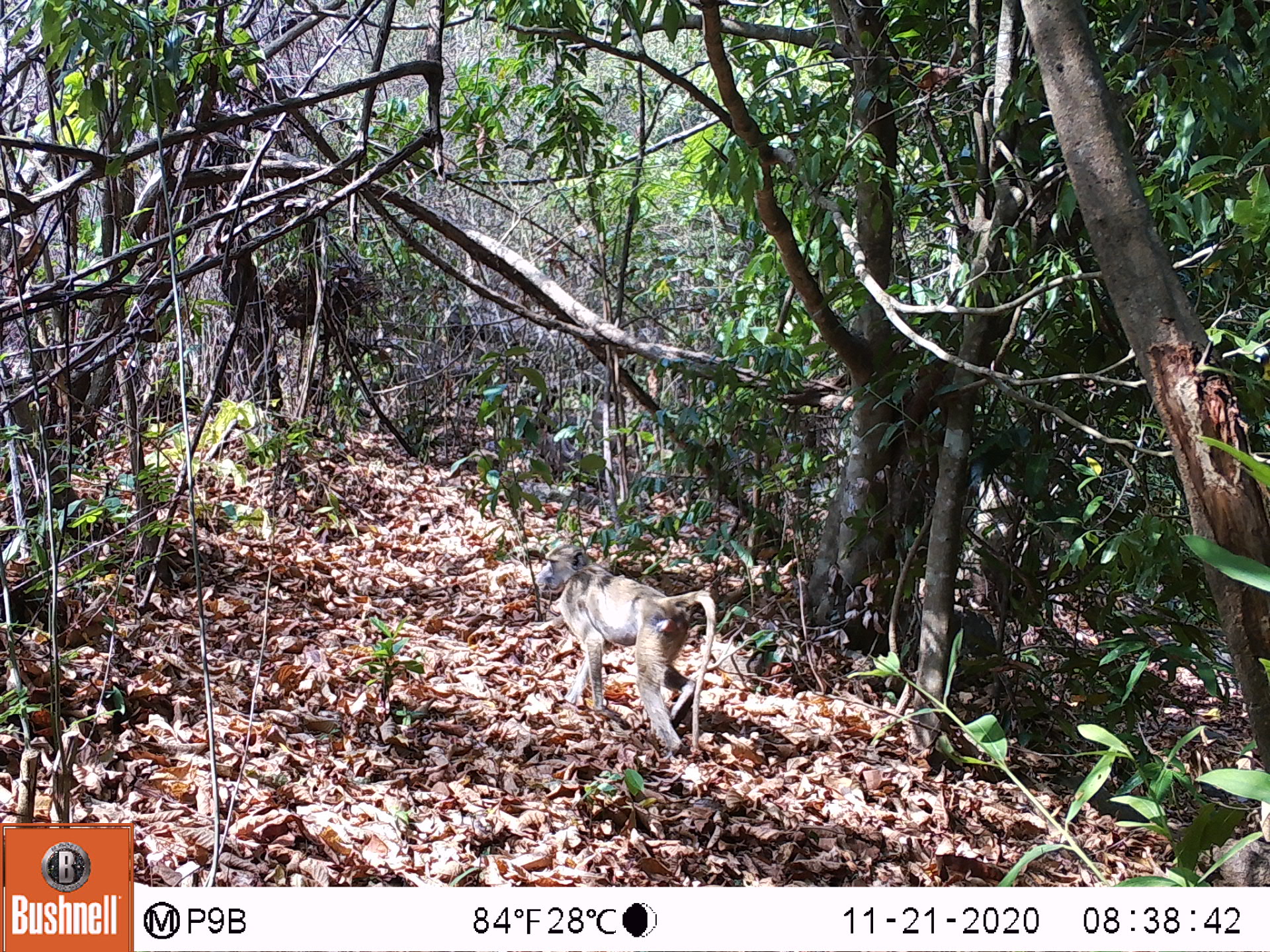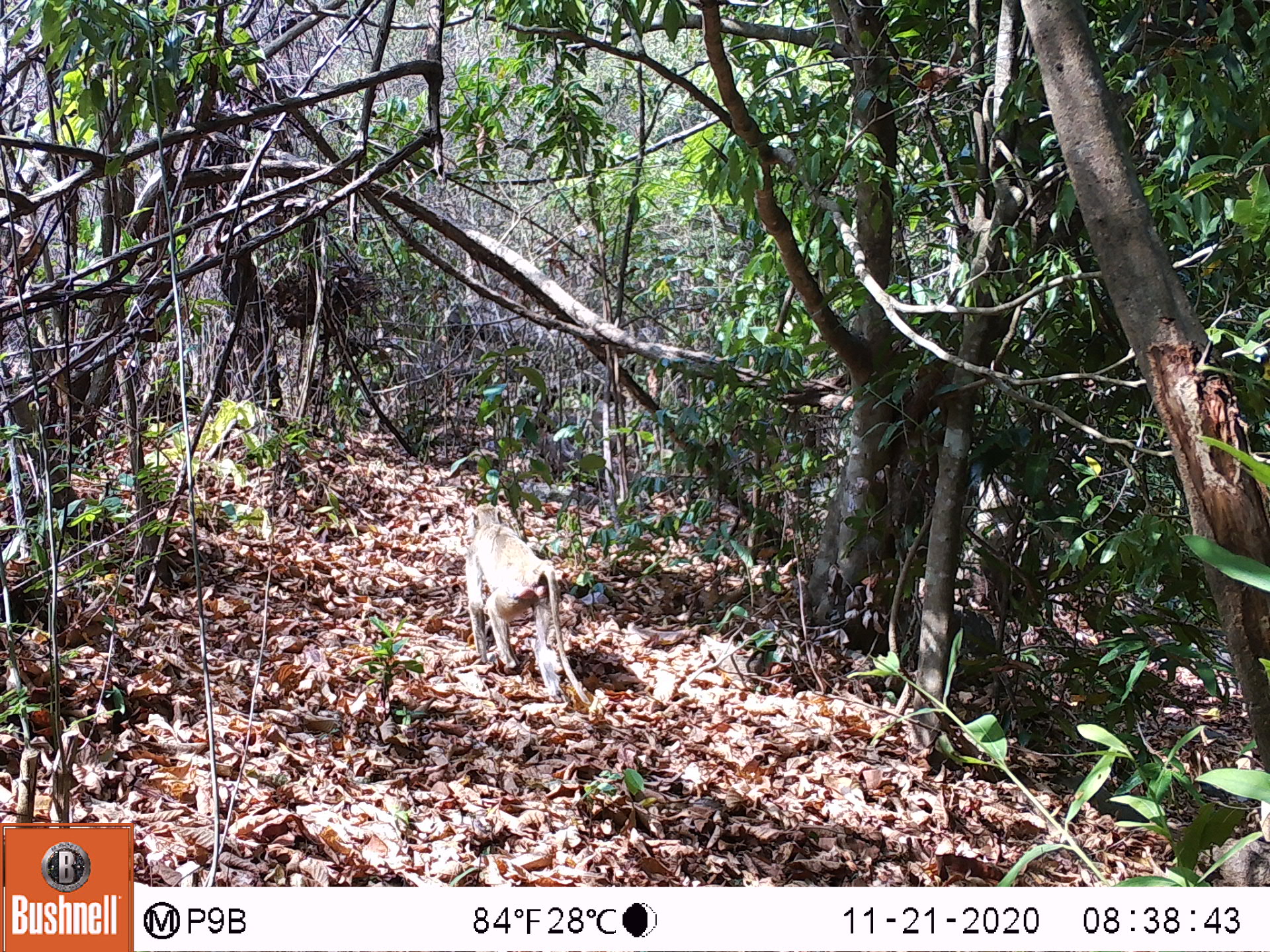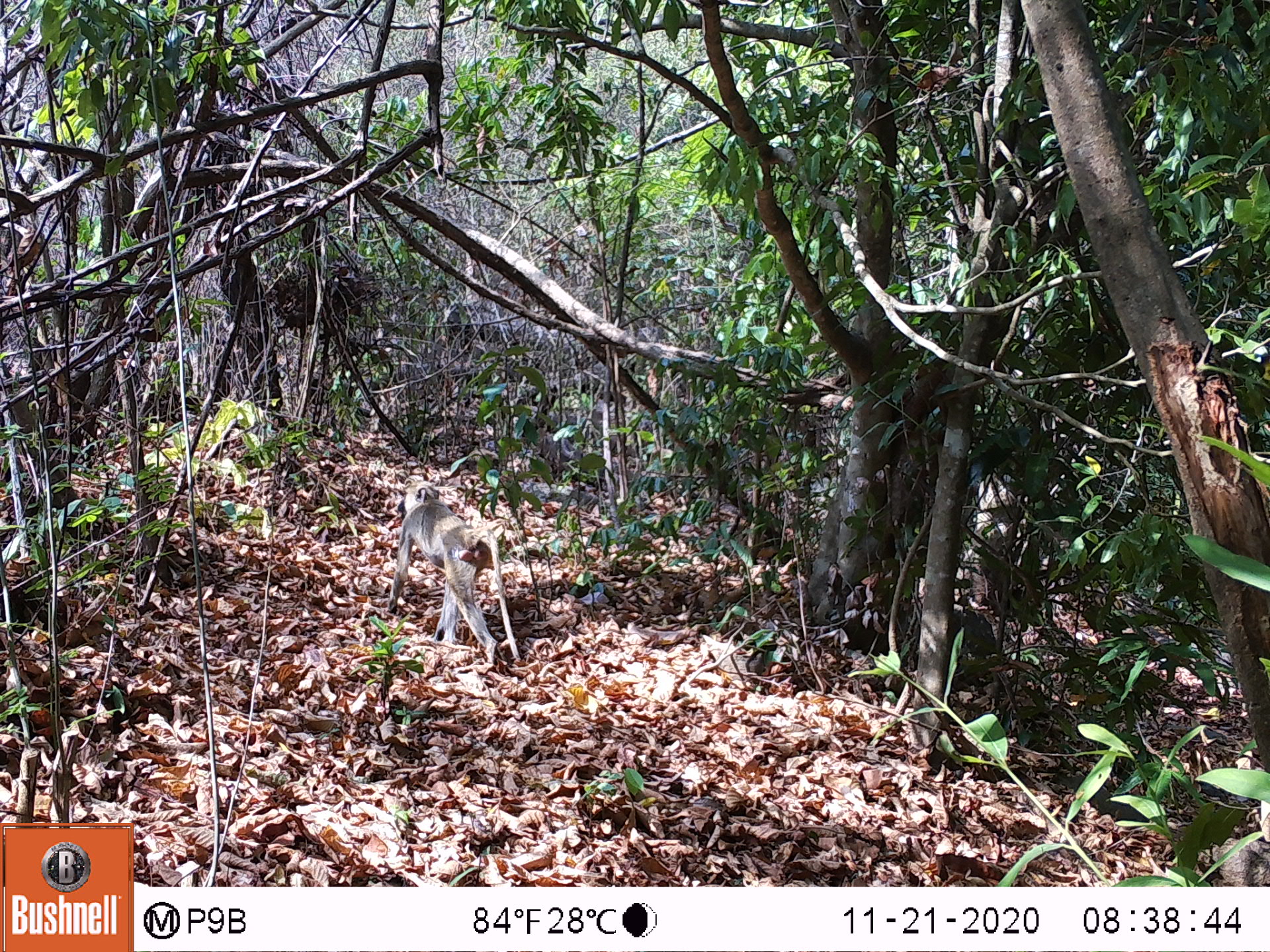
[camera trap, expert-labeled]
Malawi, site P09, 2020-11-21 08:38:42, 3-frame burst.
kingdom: Animalia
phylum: Chordata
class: Mammalia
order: Primates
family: Cercopithecidae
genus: Papio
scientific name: Papio cynocephalus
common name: yellow baboon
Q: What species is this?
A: Yellow baboon (Papio cynocephalus).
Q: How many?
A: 1.